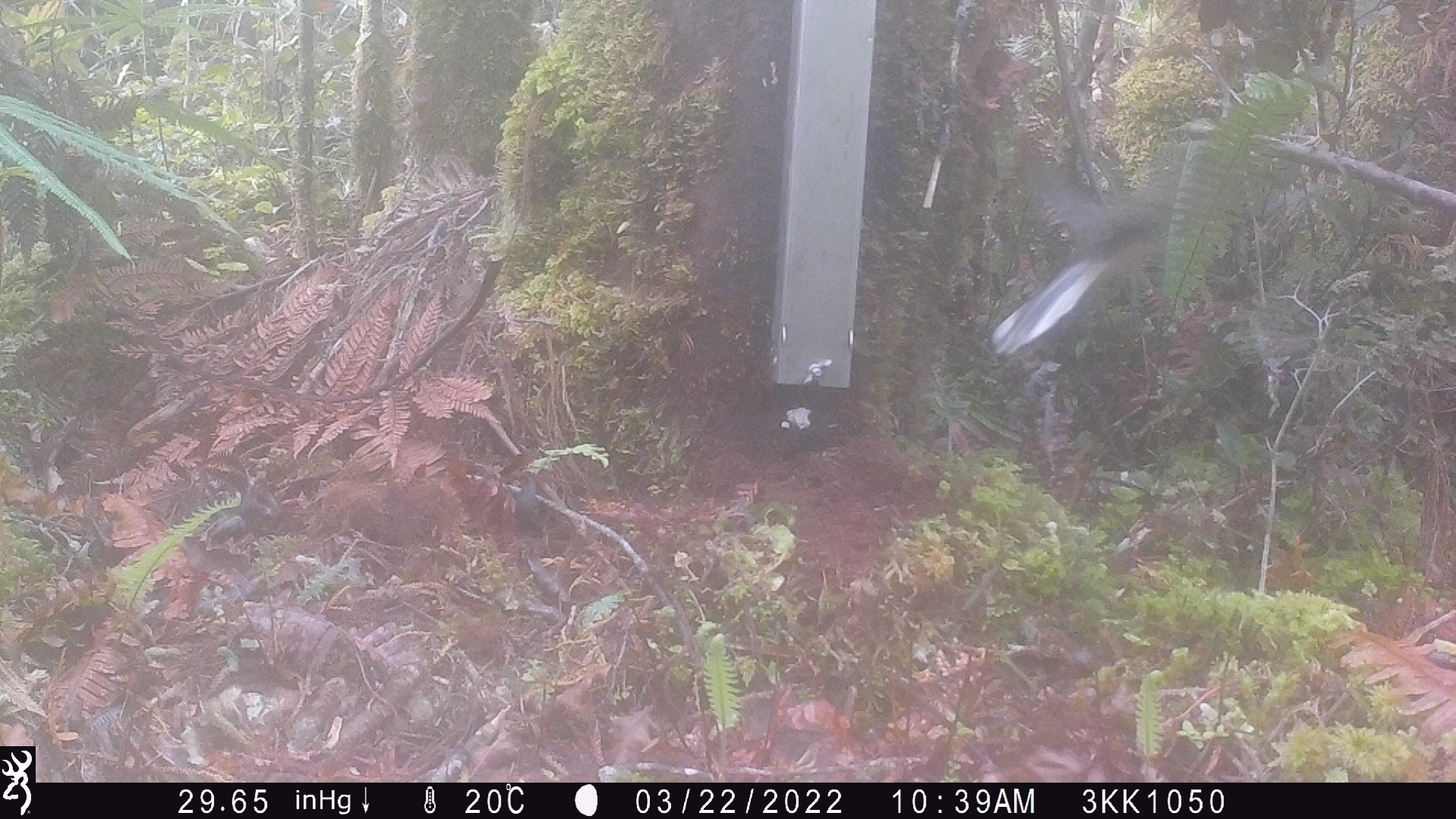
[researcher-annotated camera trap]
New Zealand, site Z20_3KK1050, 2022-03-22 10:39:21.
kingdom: Animalia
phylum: Chordata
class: Aves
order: Passeriformes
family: Rhipiduridae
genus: Rhipidura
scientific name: Rhipidura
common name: fantails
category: fantail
Fantail (fantails) (Rhipidura).